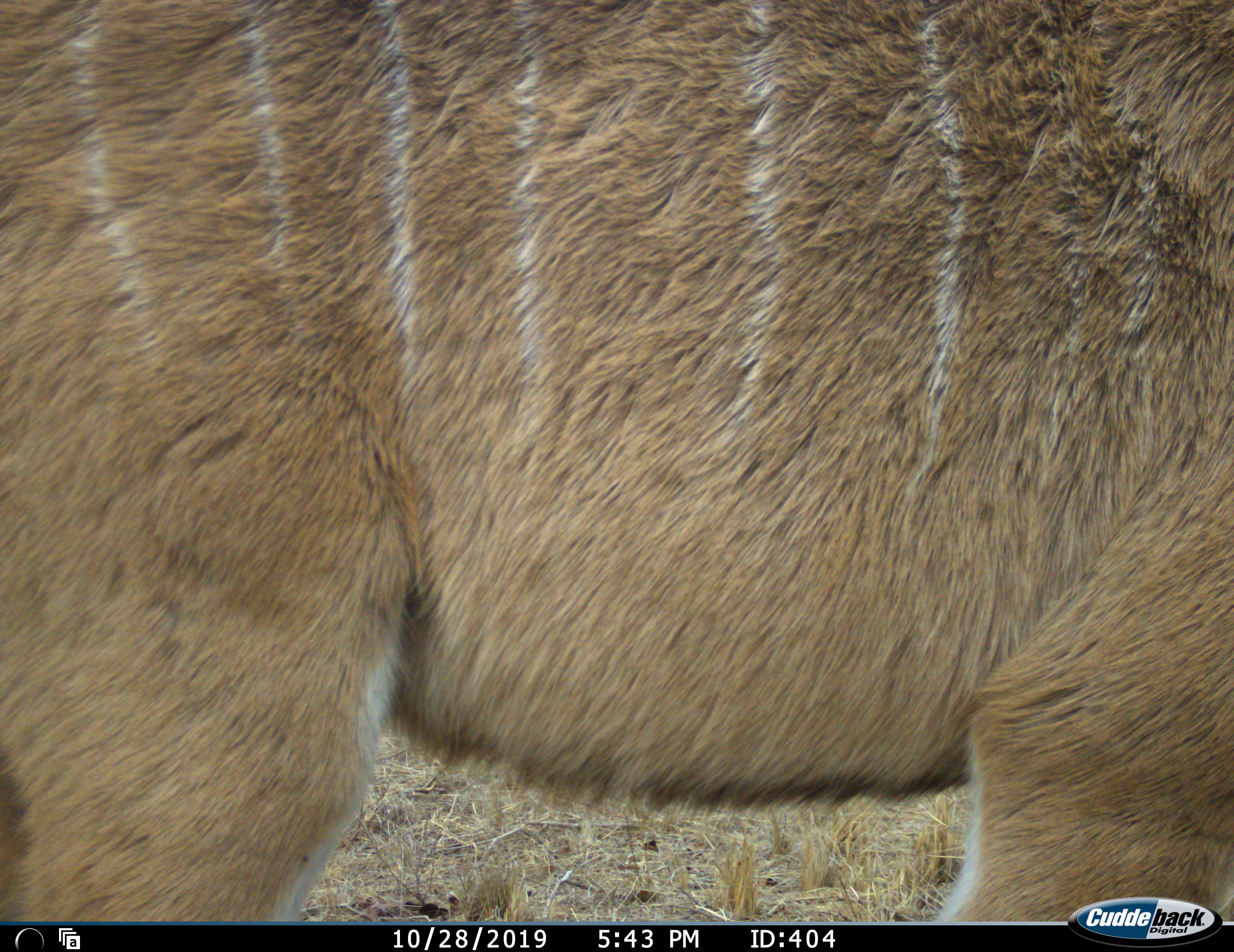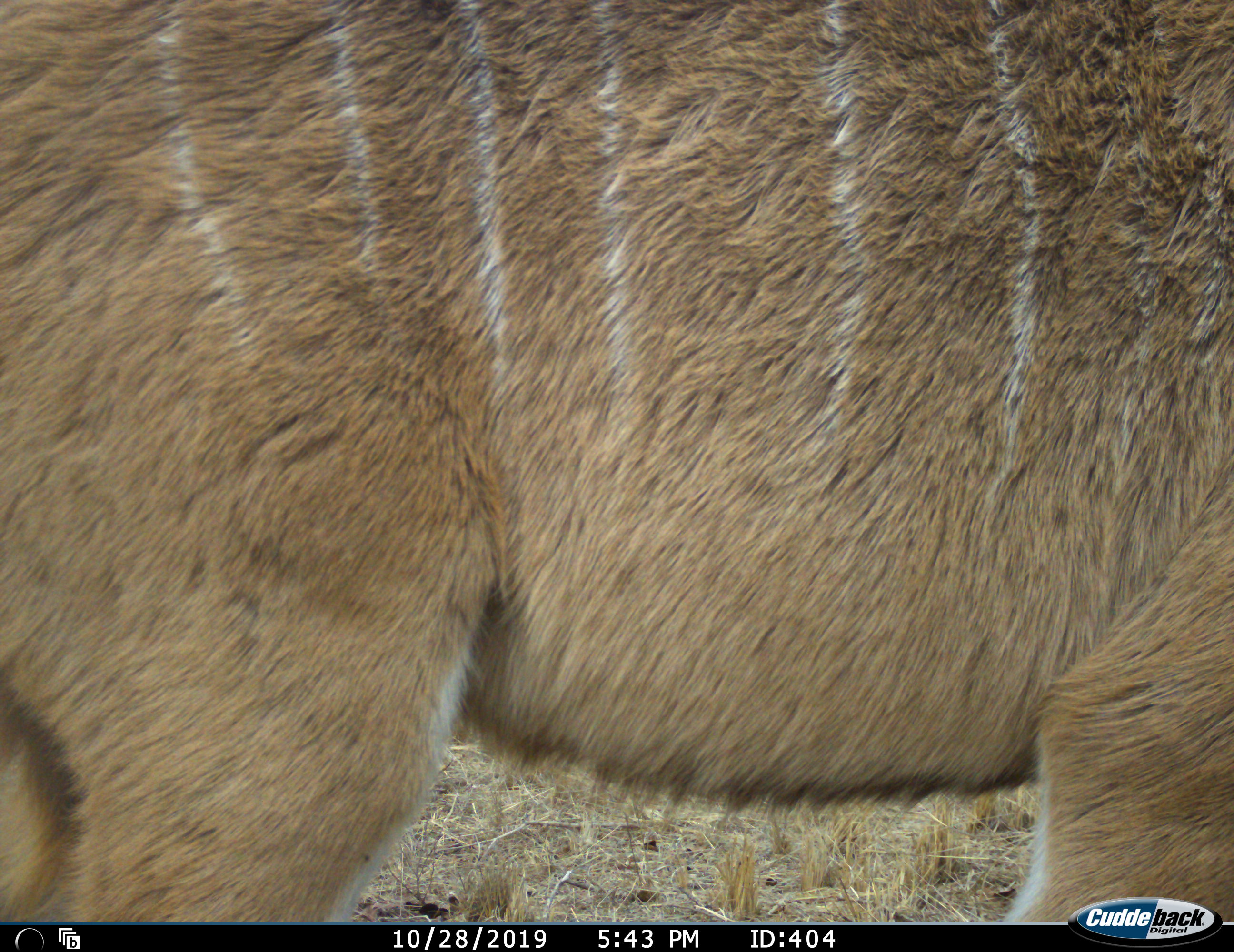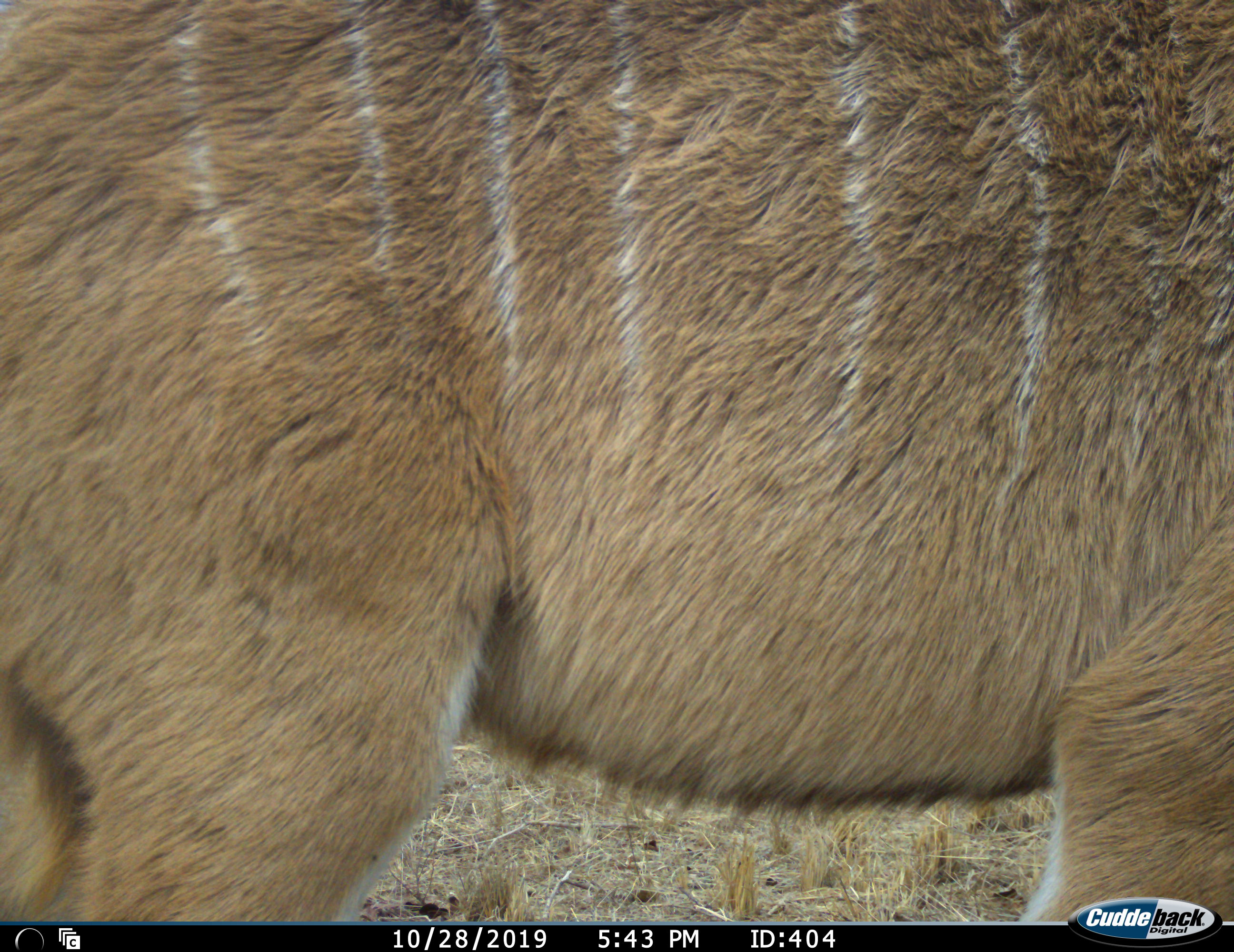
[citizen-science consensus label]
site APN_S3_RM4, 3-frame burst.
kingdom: Animalia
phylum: Chordata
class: Mammalia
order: Artiodactyla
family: Bovidae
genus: Tragelaphus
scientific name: Tragelaphus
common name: kudu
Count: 1.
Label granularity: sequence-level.